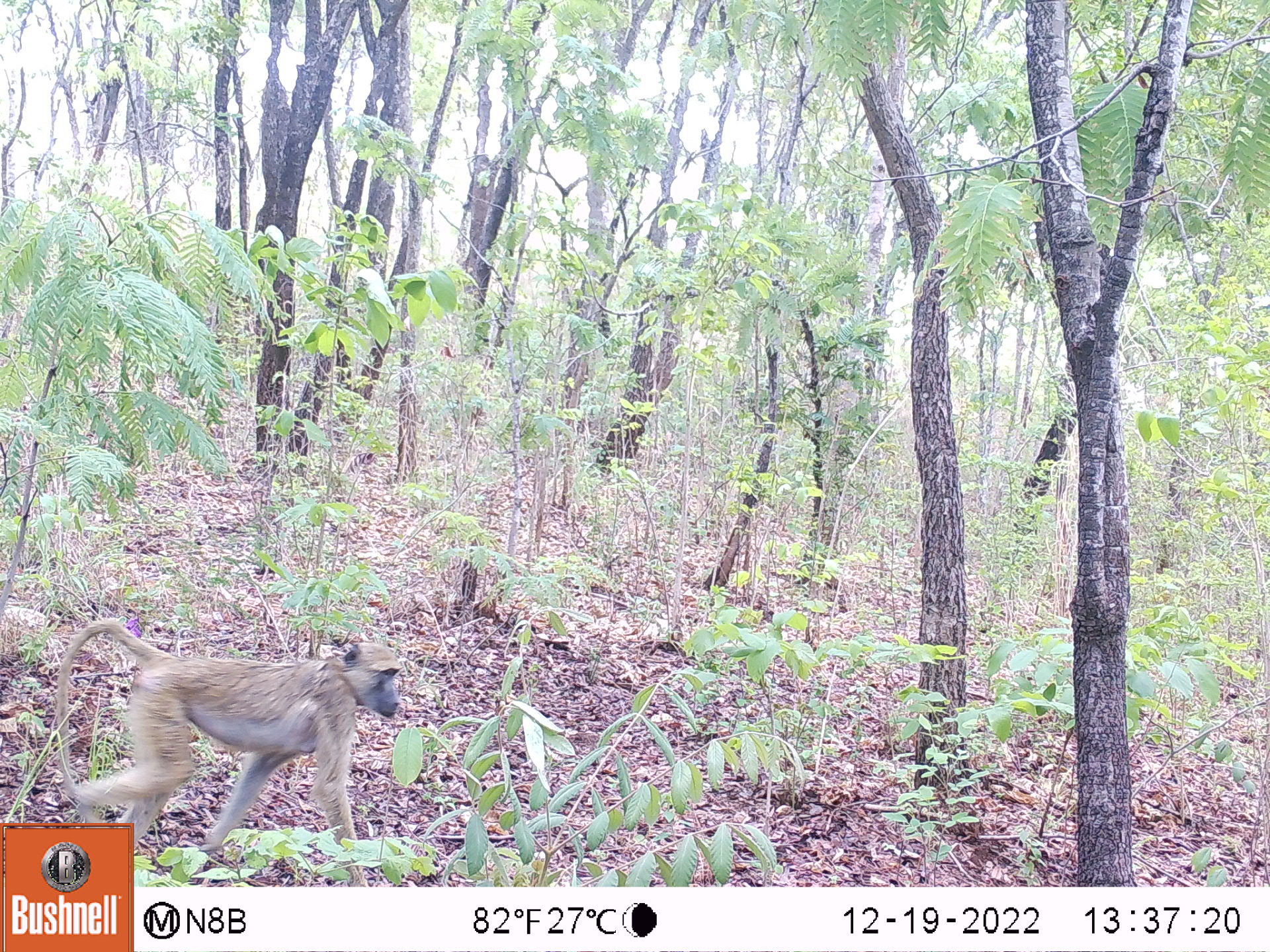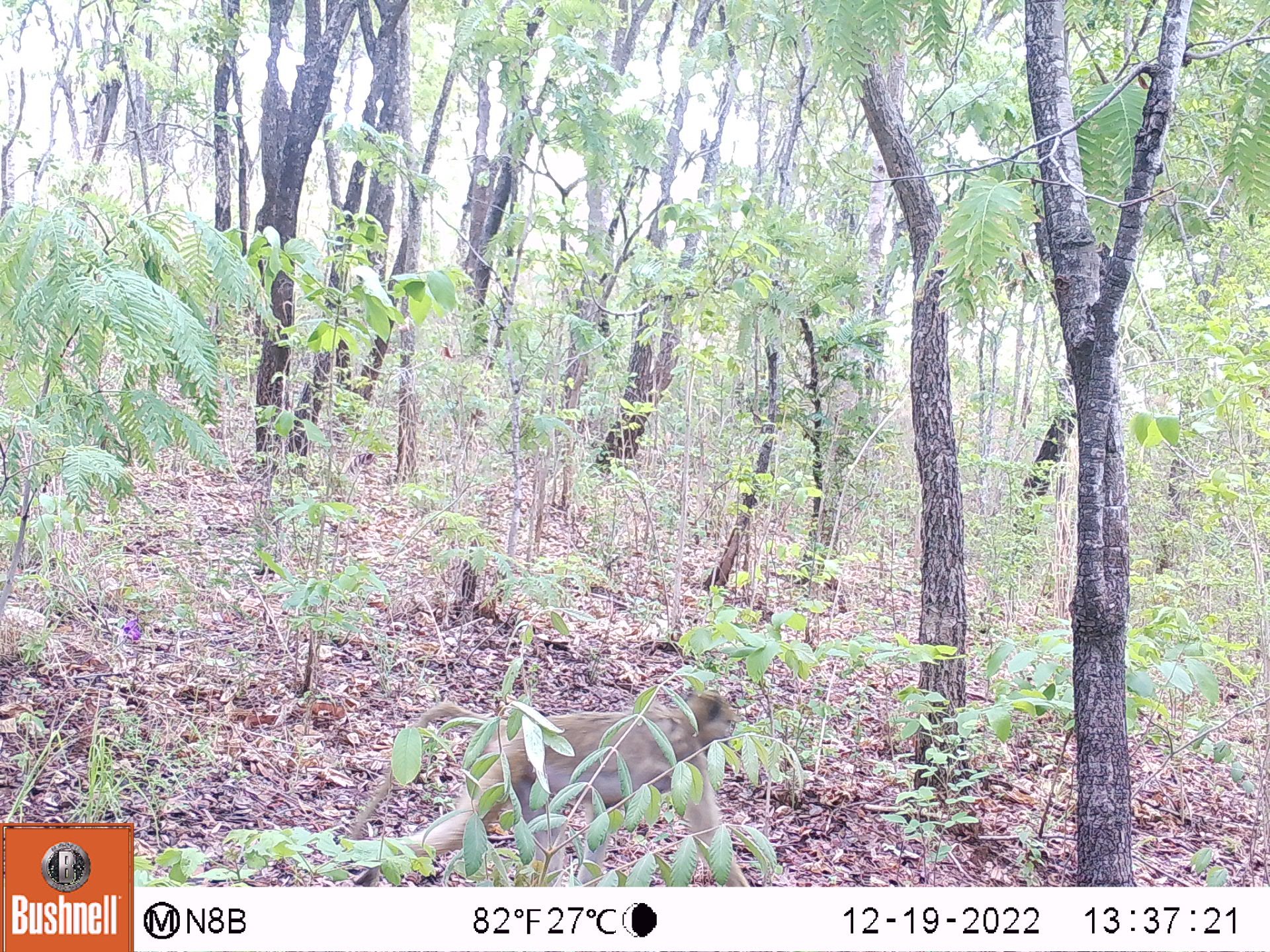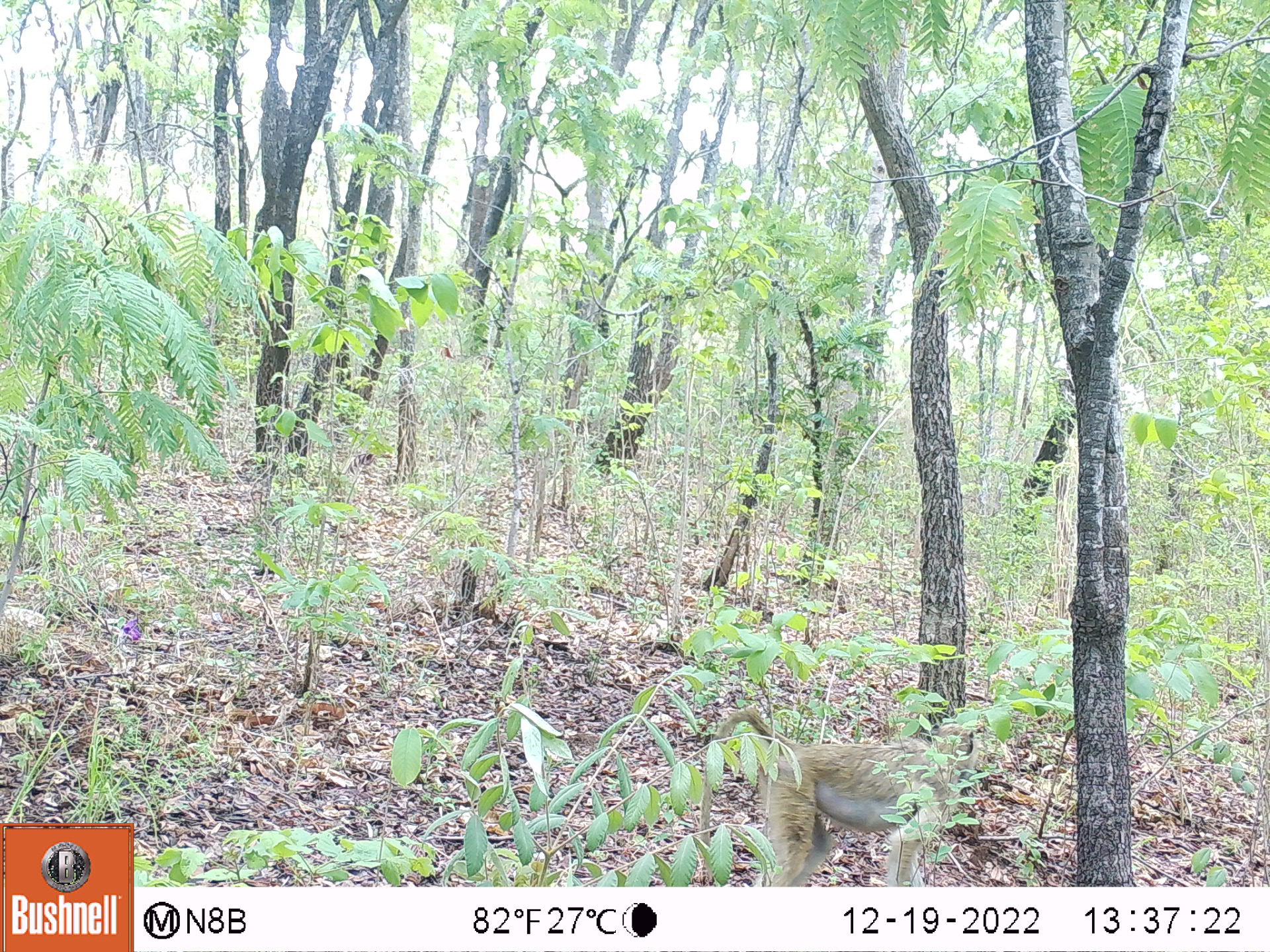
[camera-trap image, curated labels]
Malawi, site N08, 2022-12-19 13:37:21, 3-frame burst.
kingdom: Animalia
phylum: Chordata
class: Mammalia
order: Primates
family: Cercopithecidae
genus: Papio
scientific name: Papio cynocephalus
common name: yellow baboon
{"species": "yellow baboon (Papio cynocephalus)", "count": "1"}